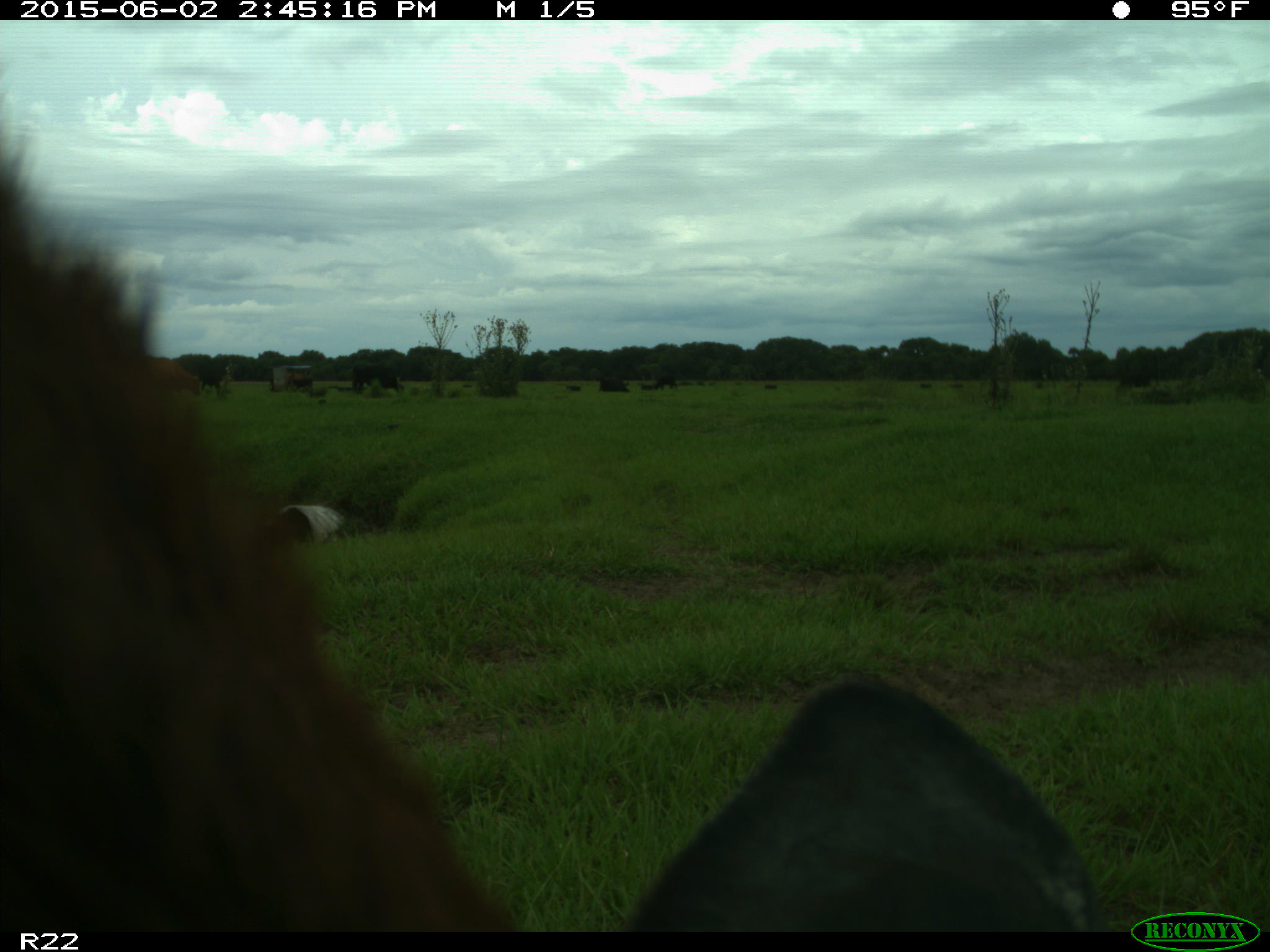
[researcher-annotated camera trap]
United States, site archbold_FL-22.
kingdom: Animalia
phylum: Chordata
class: Mammalia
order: Artiodactyla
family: Bovidae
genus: Bos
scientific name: Bos taurus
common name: domestic cow